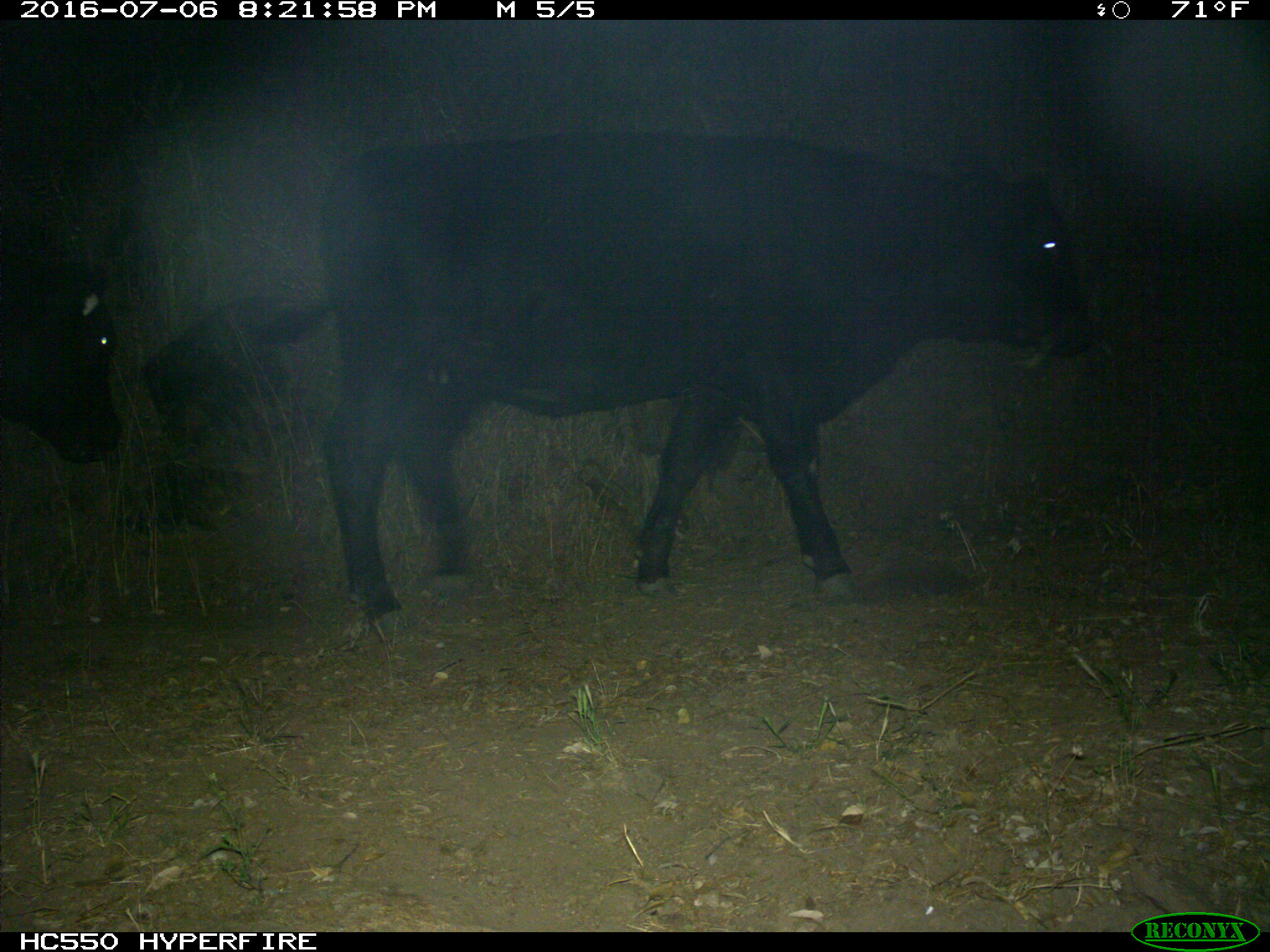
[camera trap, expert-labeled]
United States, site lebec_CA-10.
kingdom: Animalia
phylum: Chordata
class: Mammalia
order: Artiodactyla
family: Bovidae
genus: Bos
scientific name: Bos taurus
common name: domestic cow